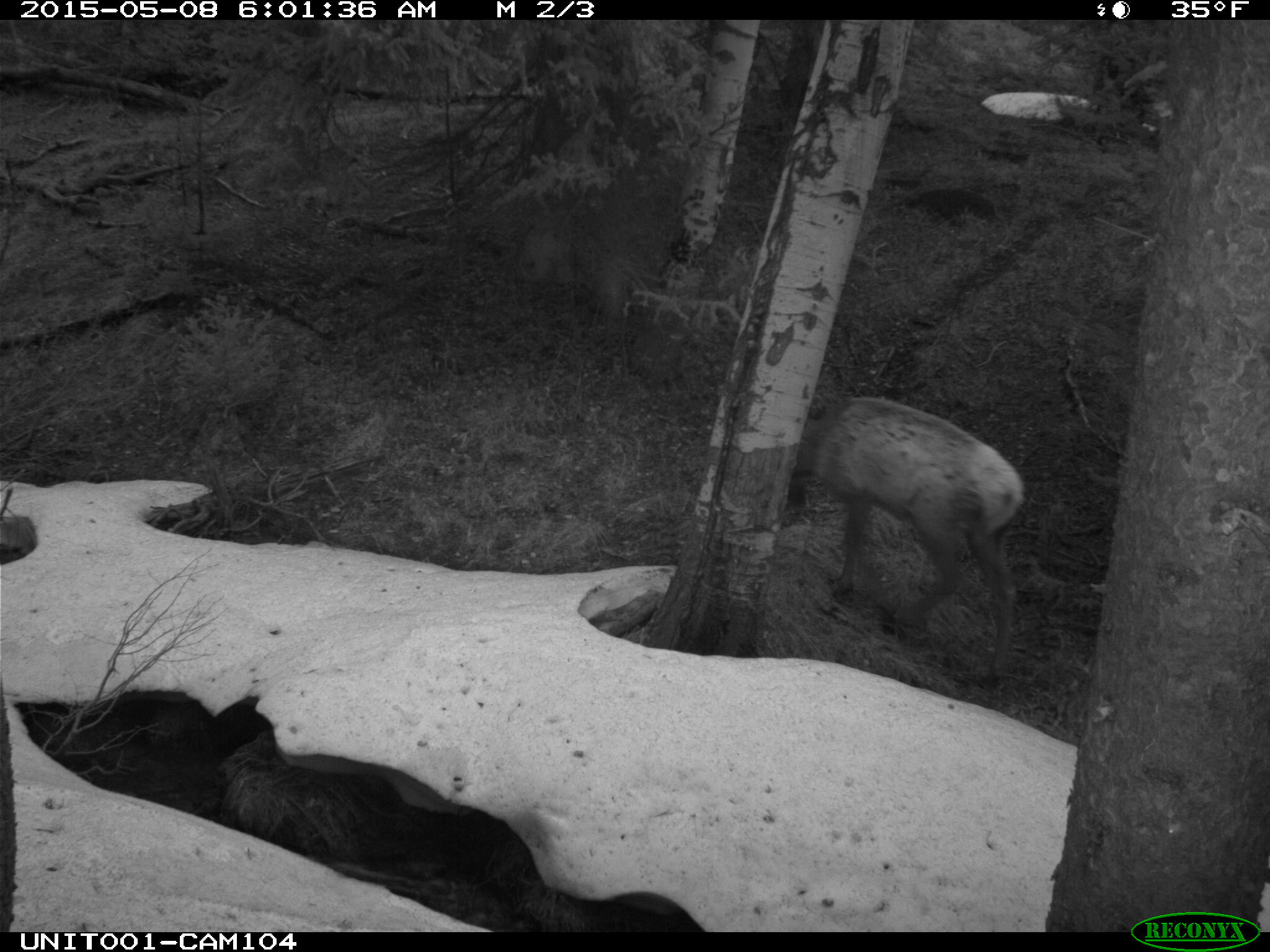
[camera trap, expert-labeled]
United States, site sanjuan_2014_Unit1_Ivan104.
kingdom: Animalia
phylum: Chordata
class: Mammalia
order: Artiodactyla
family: Cervidae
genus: Cervus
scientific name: Cervus elaphus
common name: red deer